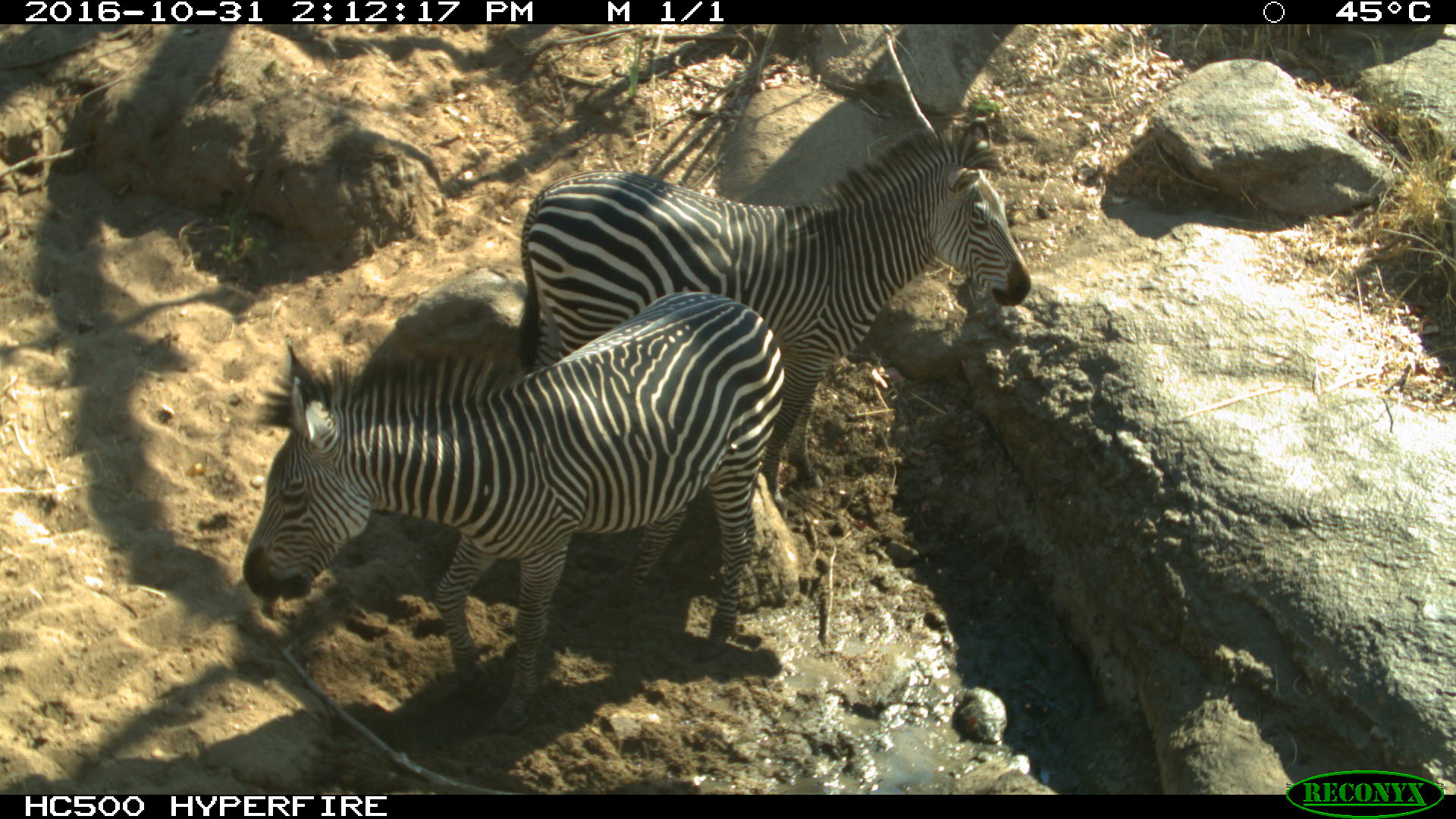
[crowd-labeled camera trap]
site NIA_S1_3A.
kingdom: Animalia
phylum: Chordata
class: Mammalia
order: Perissodactyla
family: Equidae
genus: Equus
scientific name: Equus quagga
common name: plains zebra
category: zebraplains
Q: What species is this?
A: Zebraplains (plains zebra) (Equus quagga).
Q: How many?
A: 2.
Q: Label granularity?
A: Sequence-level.